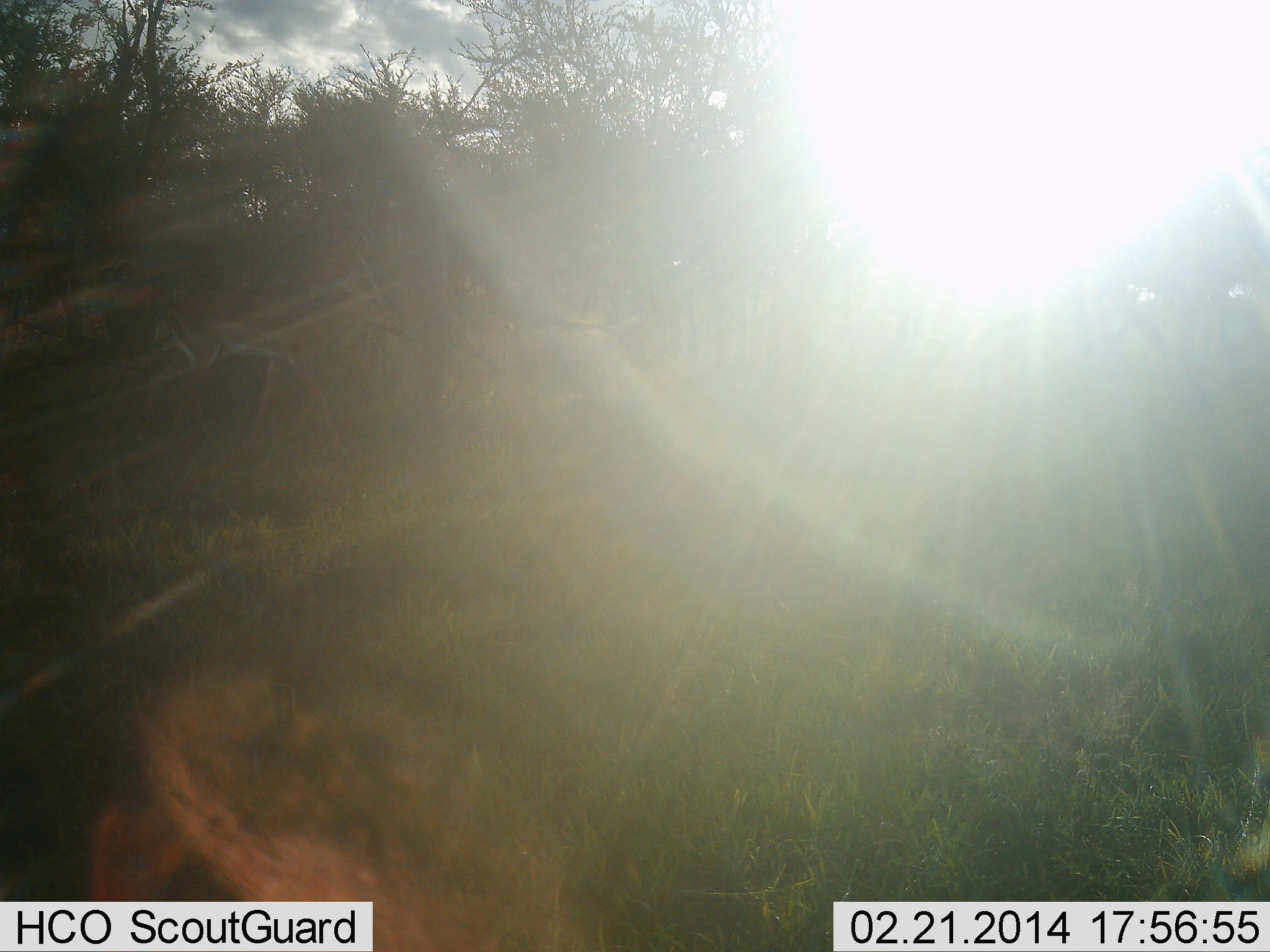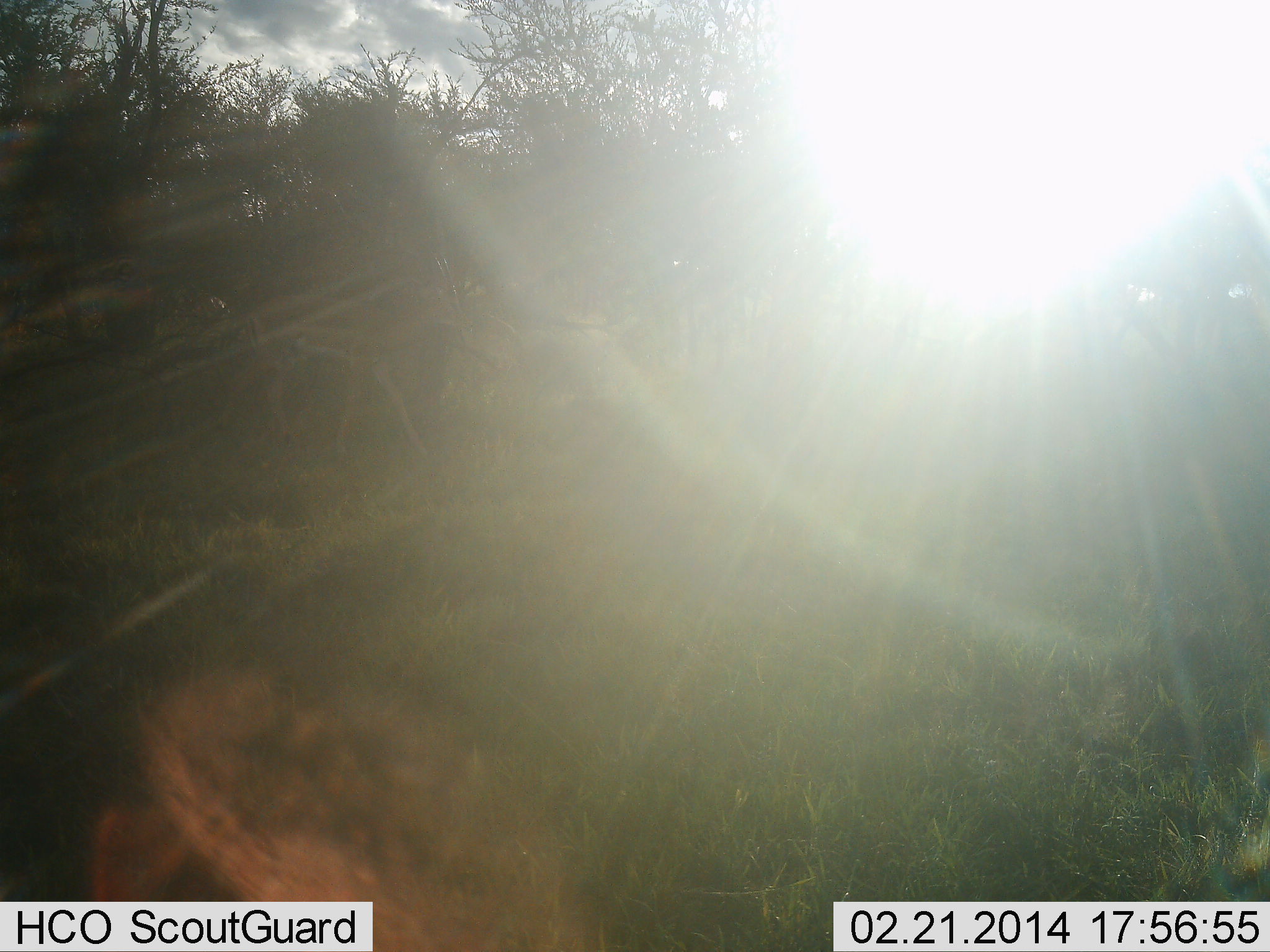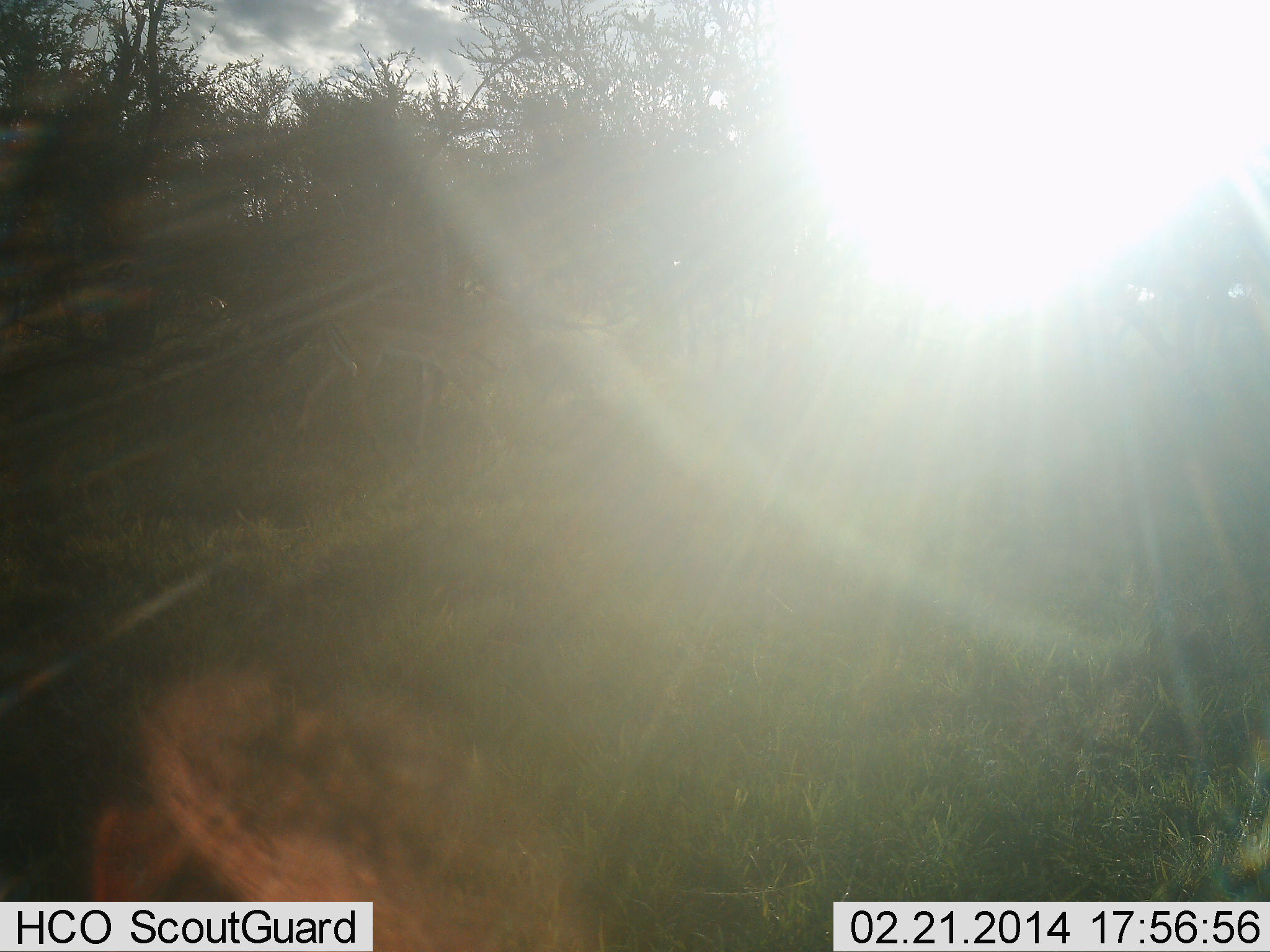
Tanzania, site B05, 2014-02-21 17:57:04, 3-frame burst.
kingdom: Animalia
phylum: Chordata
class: Mammalia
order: Artiodactyla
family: Bovidae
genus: Nanger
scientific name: Nanger granti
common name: grant's gazelle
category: gazellegrants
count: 1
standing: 0%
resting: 0%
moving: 100%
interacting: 0%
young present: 0%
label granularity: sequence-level